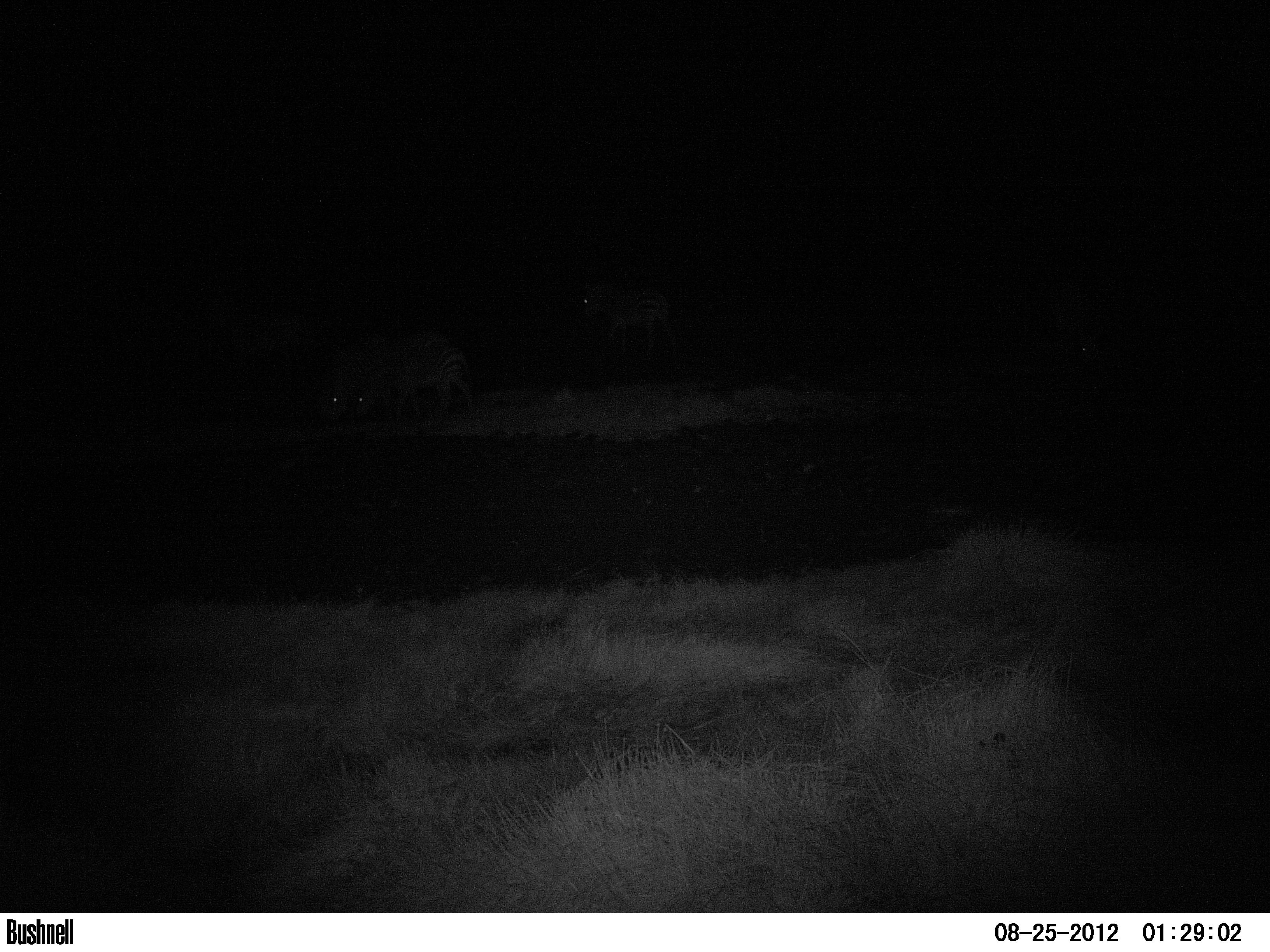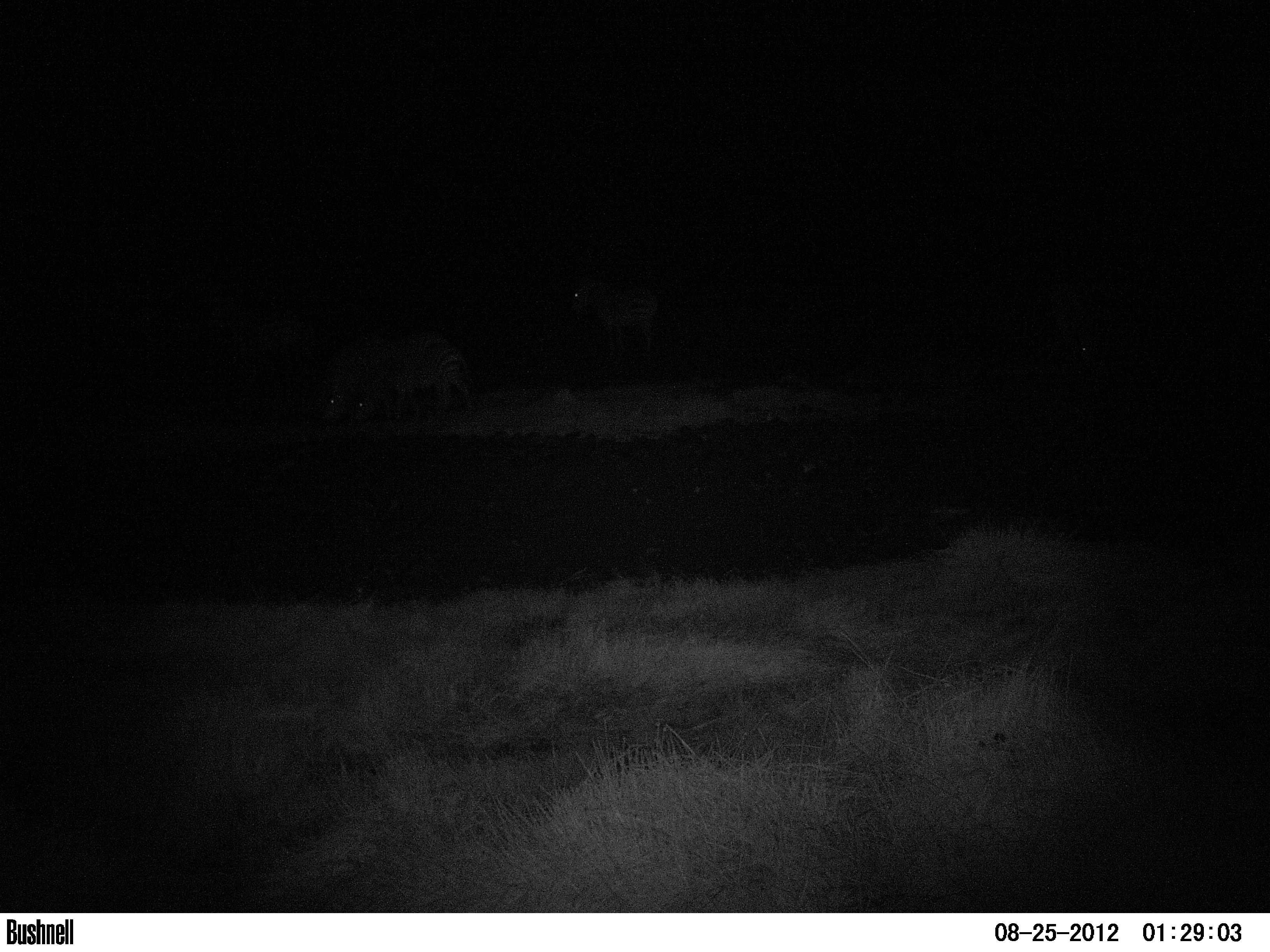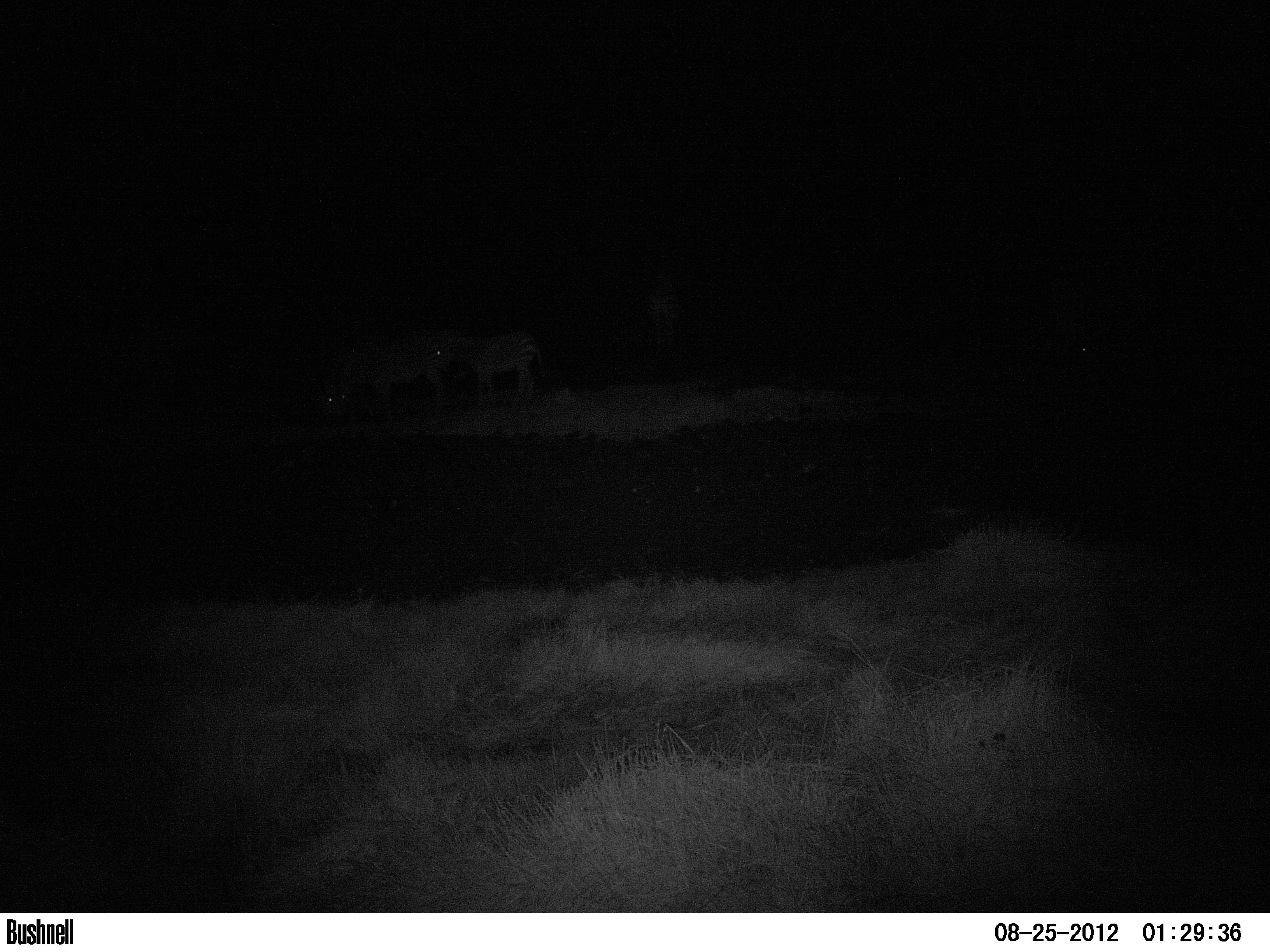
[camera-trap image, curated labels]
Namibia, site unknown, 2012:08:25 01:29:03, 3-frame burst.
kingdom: Animalia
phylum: Chordata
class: Mammalia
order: Perissodactyla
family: Equidae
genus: Equus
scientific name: Equus zebra hartmannae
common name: hartmann's mountain zebra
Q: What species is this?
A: Equus zebra hartmannae (hartmann's mountain zebra).